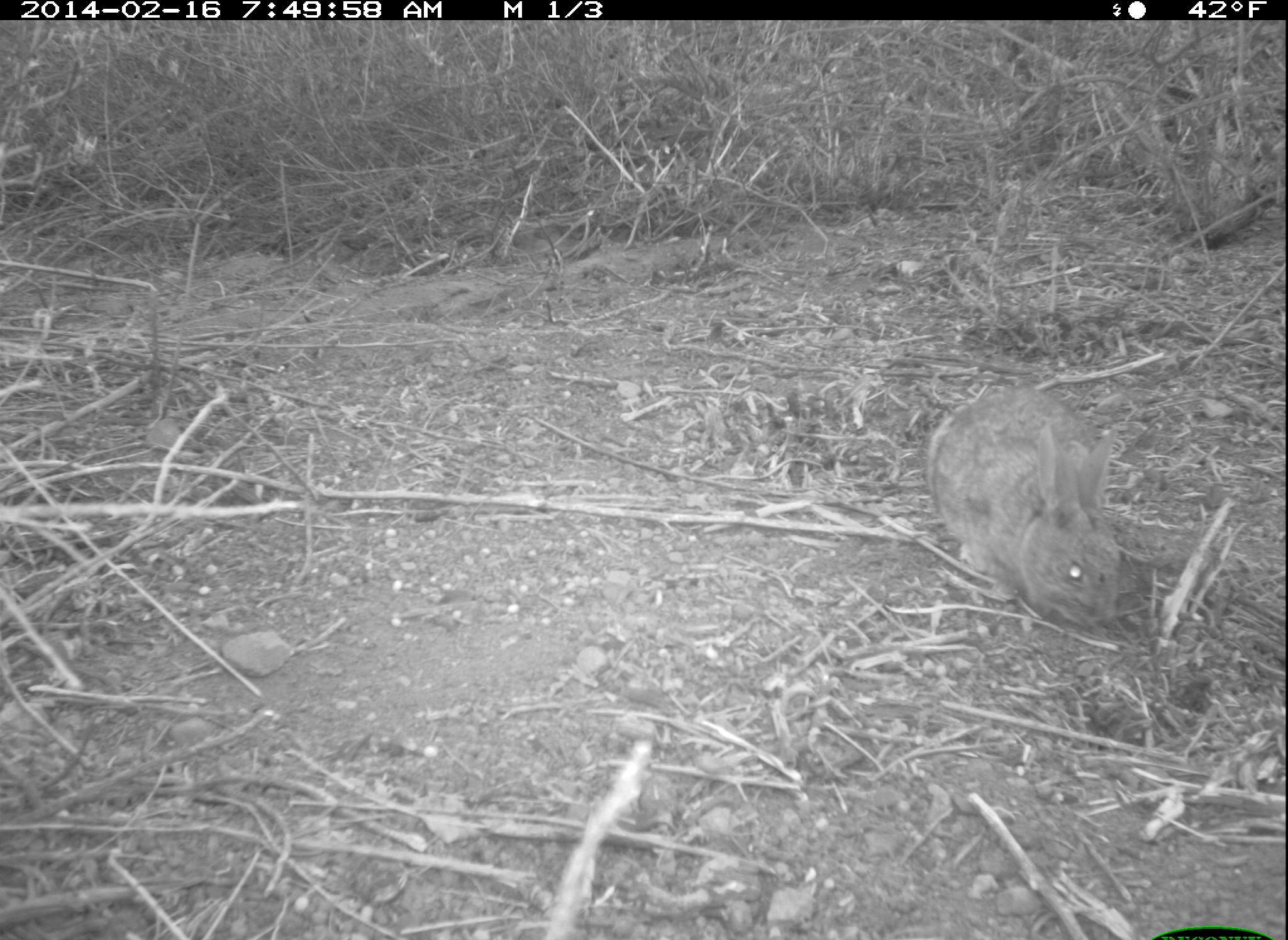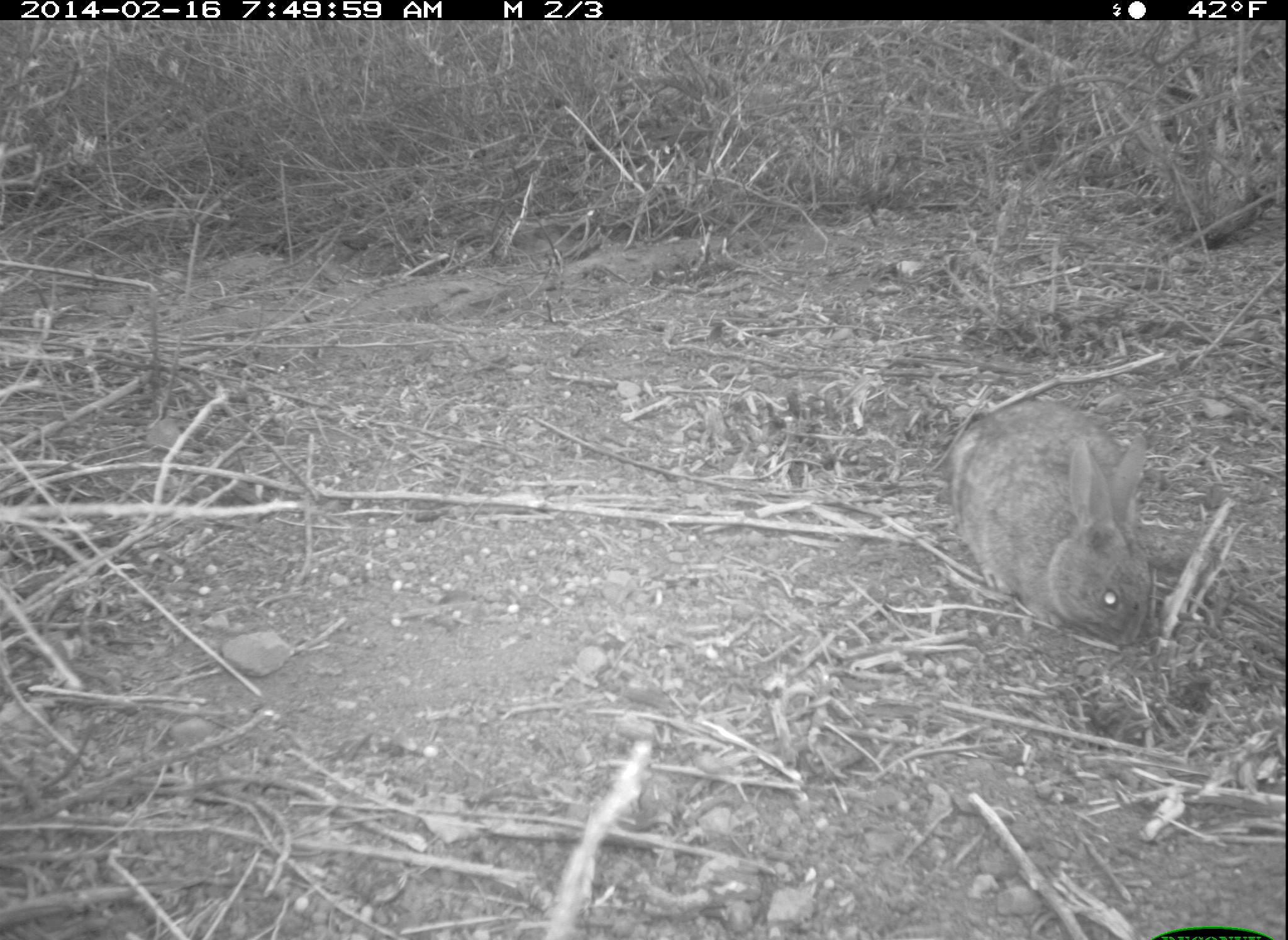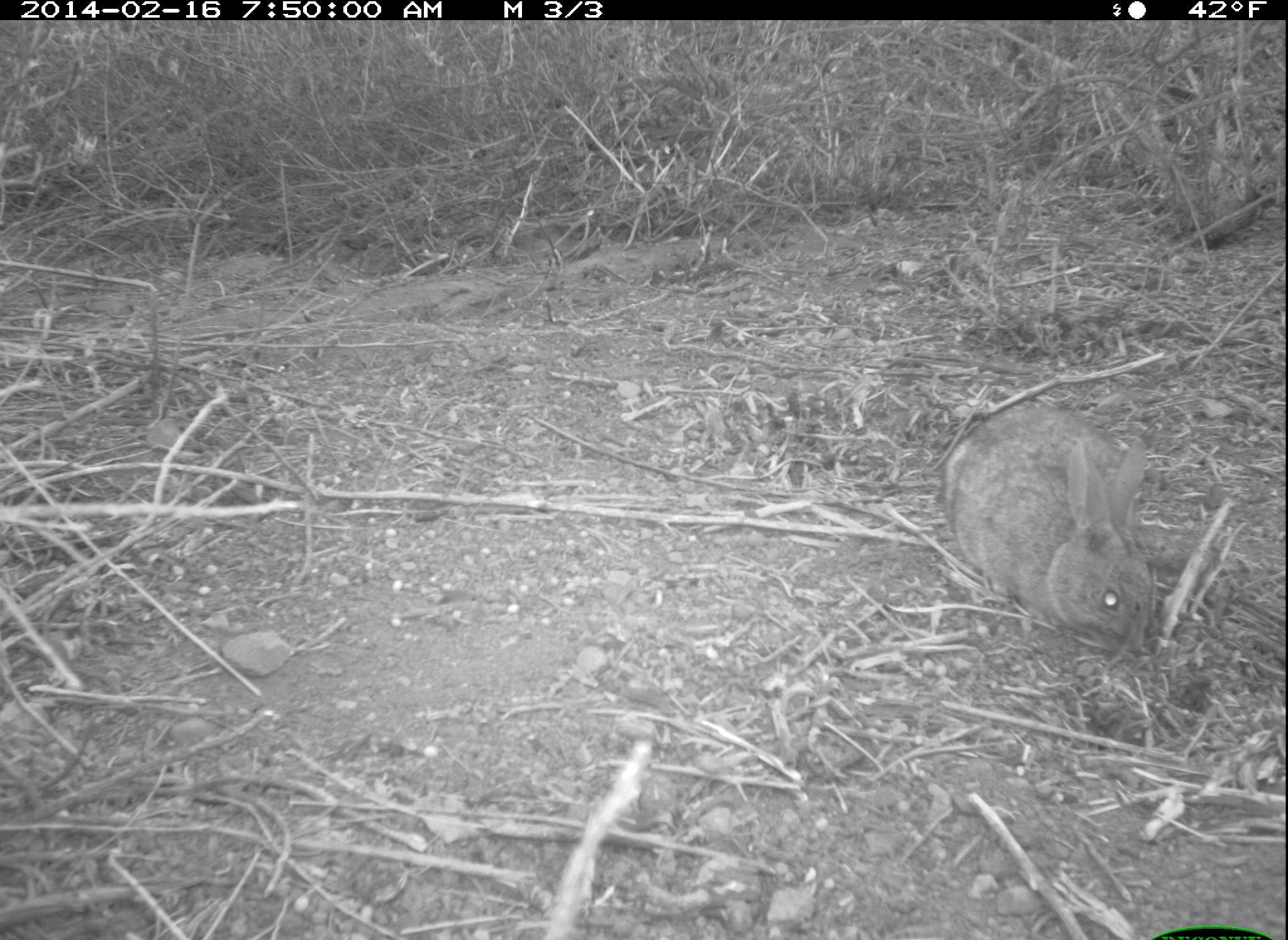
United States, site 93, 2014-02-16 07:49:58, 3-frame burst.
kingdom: Animalia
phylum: Chordata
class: Mammalia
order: Lagomorpha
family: Leporidae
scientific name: Leporidae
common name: rabbits and hares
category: rabbit